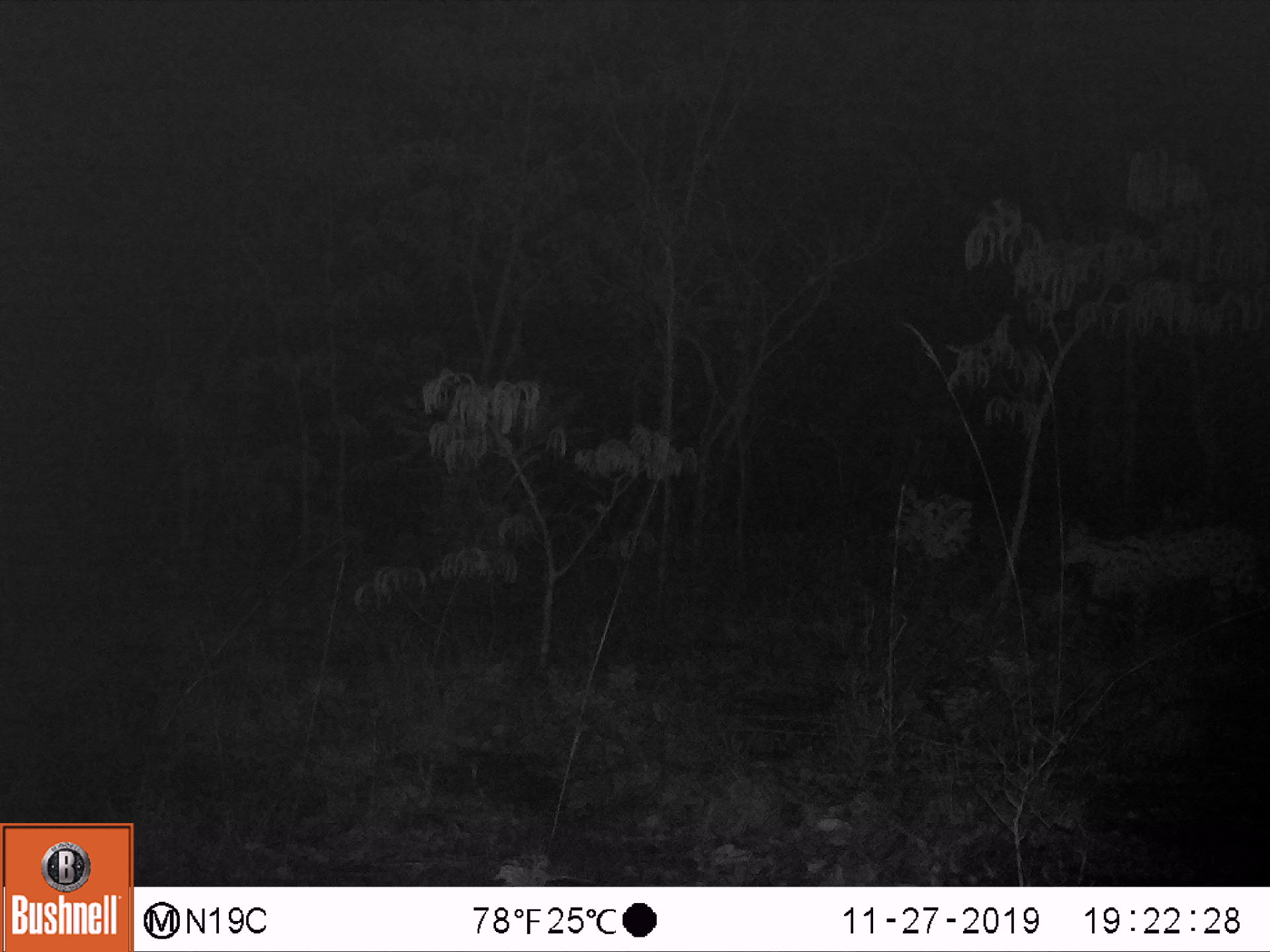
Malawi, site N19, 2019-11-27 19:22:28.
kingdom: Animalia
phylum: Chordata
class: Mammalia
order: Carnivora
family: Felidae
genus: Leptailurus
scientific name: Leptailurus serval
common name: serval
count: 1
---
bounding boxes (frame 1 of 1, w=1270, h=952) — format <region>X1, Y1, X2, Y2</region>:
serval: <region>1042, 515, 1262, 643</region>